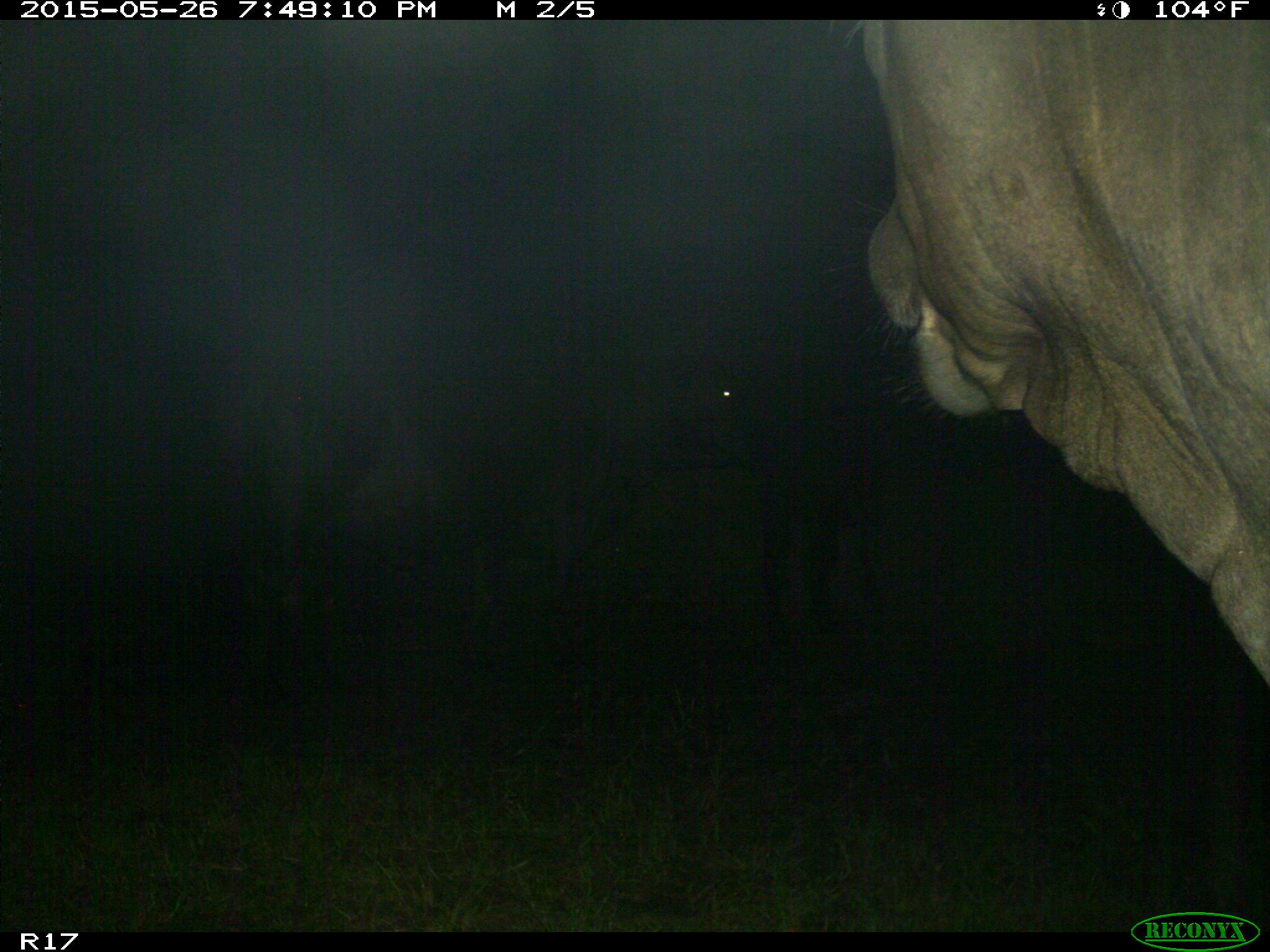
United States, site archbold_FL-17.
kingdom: Animalia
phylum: Chordata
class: Mammalia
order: Artiodactyla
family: Bovidae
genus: Bos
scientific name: Bos taurus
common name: domestic cow